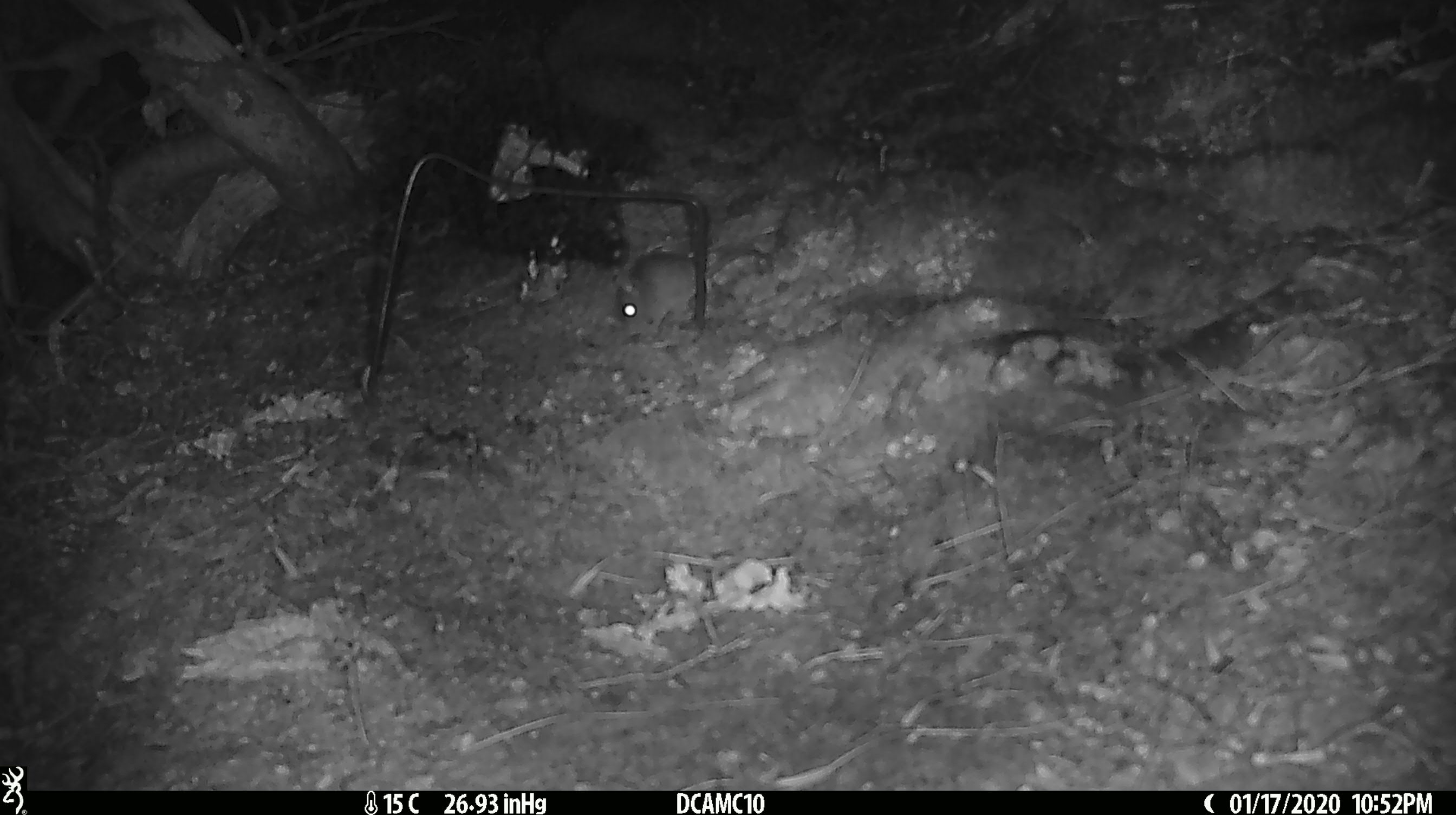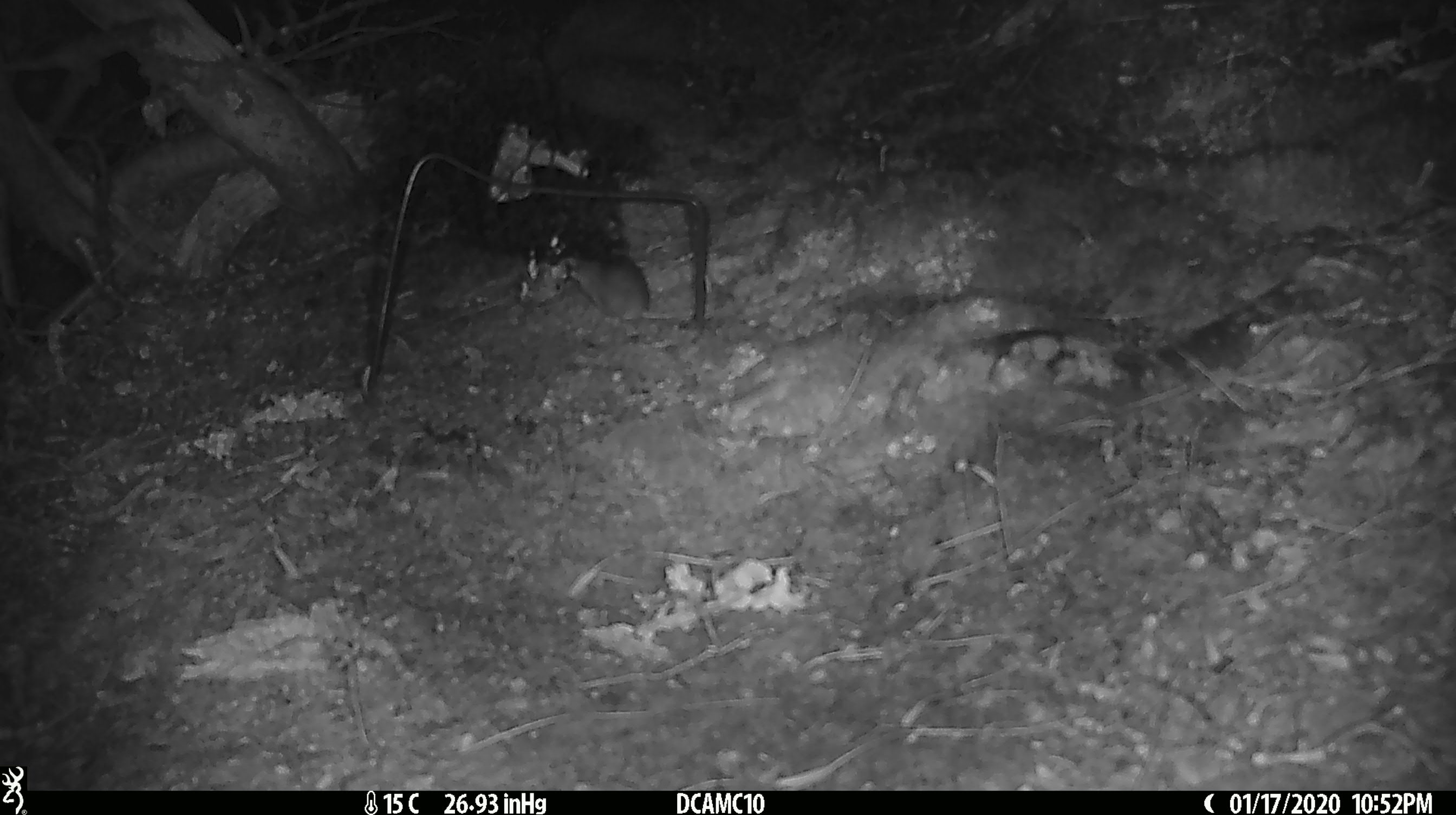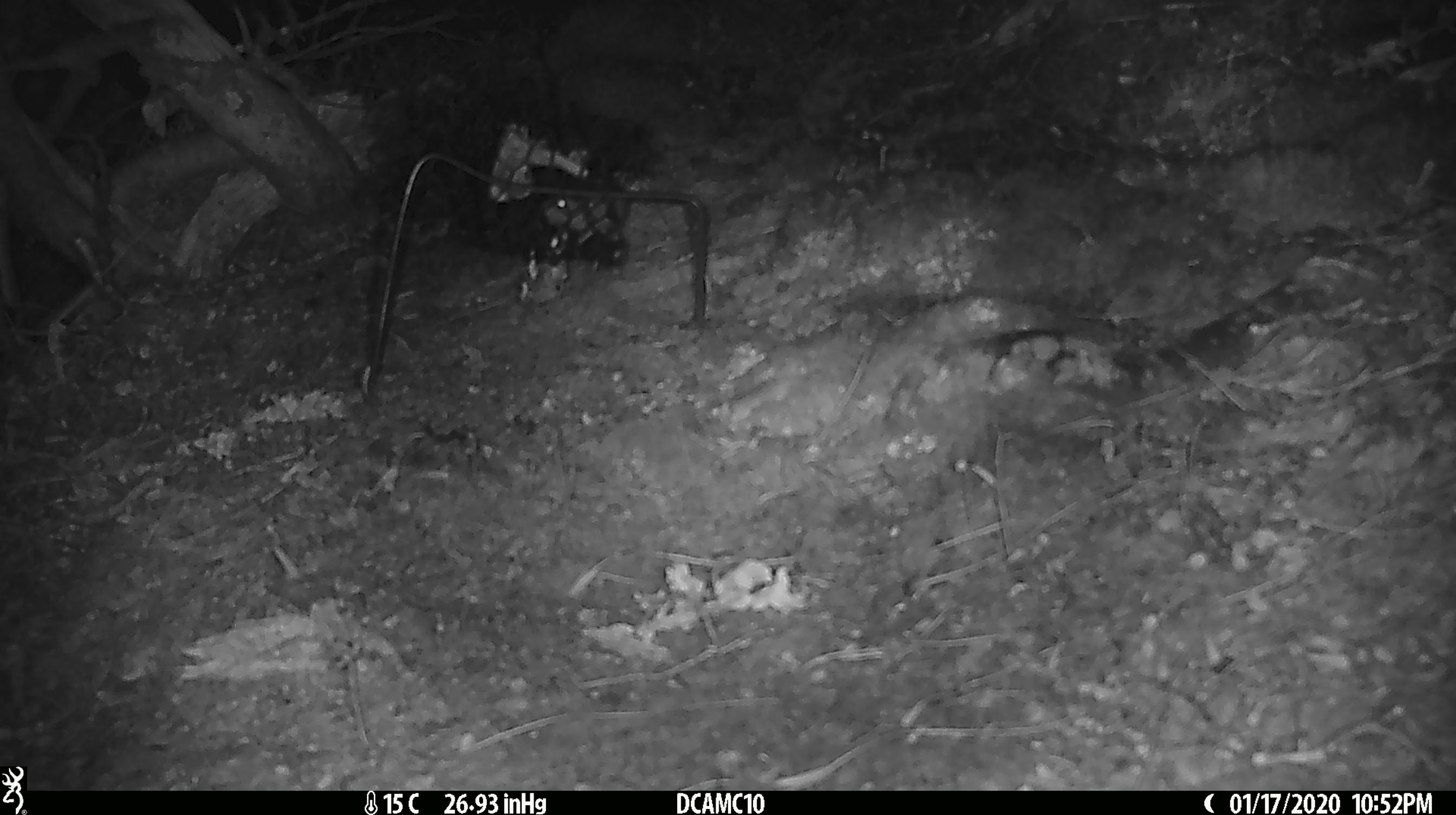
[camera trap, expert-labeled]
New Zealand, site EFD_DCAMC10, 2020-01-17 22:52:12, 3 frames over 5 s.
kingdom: Animalia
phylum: Chordata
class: Mammalia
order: Rodentia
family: Muridae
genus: Mus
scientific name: Mus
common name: mouse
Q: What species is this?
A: Mouse (Mus).